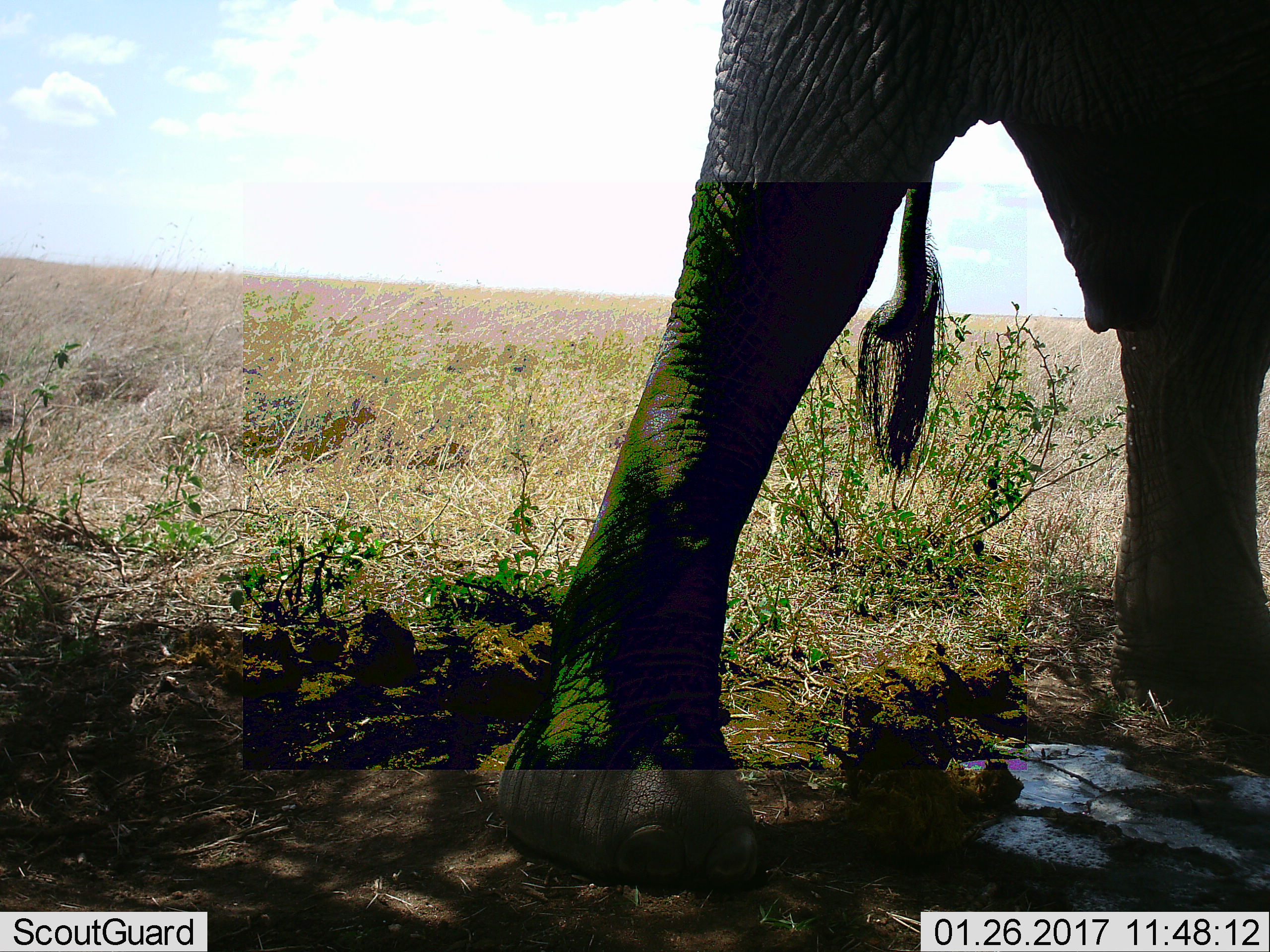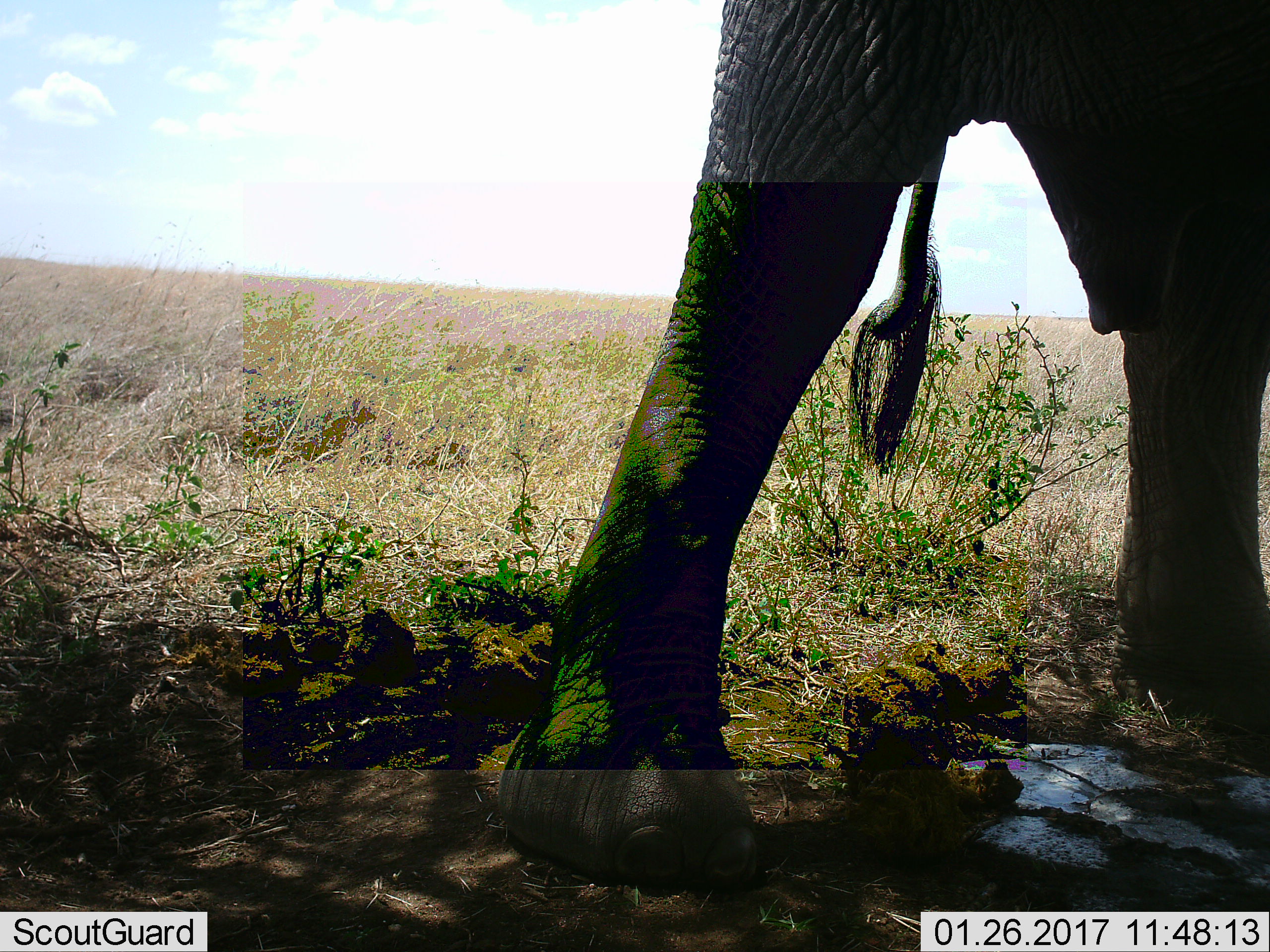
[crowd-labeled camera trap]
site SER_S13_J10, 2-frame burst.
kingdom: Animalia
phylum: Chordata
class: Mammalia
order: Proboscidea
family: Elephantidae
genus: Loxodonta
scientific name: Loxodonta africana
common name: african bush elephant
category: elephant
Elephant (african bush elephant) (Loxodonta africana), count 1. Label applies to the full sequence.